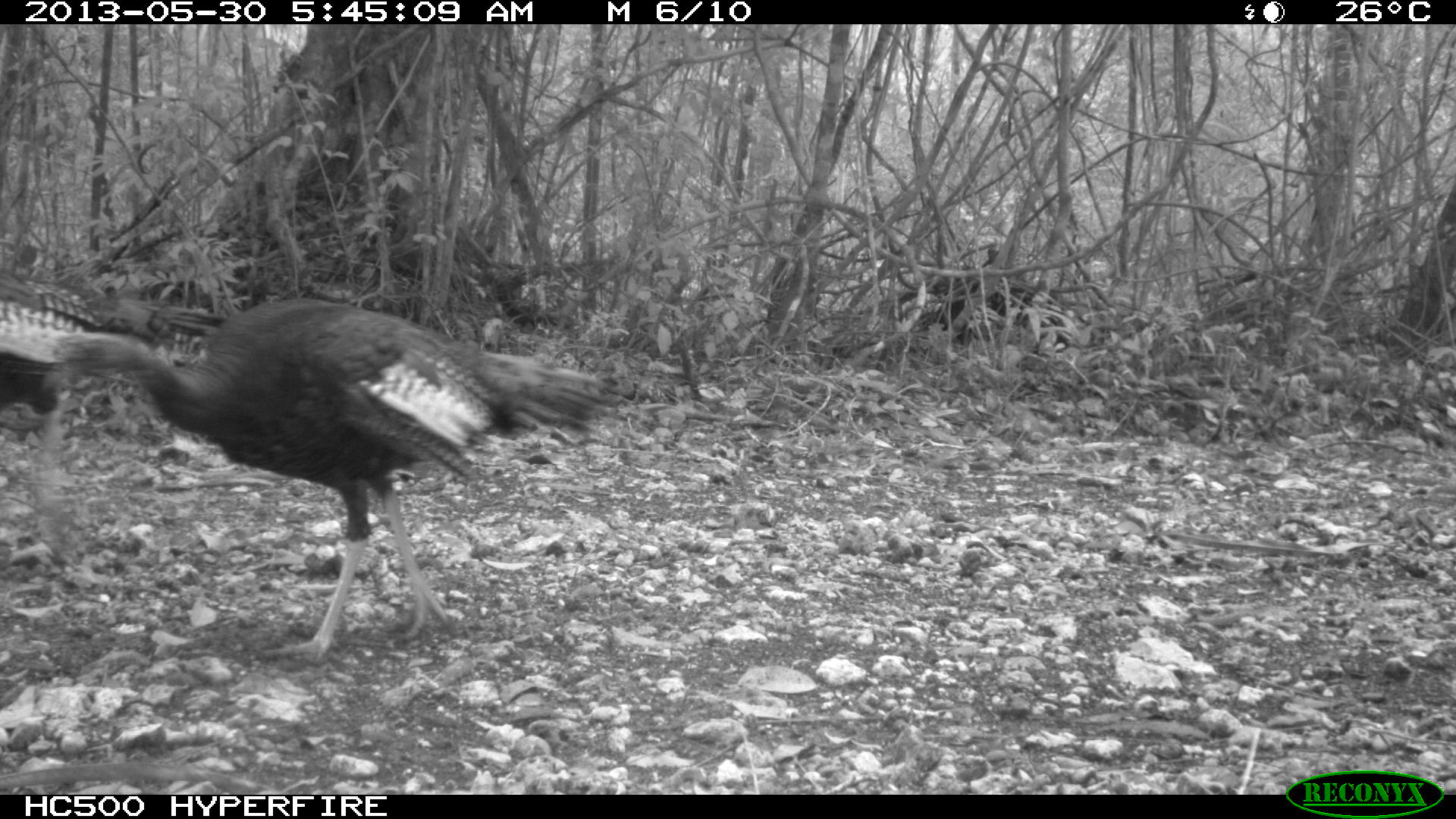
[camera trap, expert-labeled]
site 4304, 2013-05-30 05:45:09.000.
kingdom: Animalia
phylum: Chordata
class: Aves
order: Galliformes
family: Phasianidae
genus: Meleagris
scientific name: Meleagris ocellata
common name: ocellated turkey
Meleagris ocellata (ocellated turkey), count 3.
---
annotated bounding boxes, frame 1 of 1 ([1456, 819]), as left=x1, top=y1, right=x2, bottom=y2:
meleagris ocellata: left=52, top=297, right=626, bottom=658; left=0, top=265, right=220, bottom=574